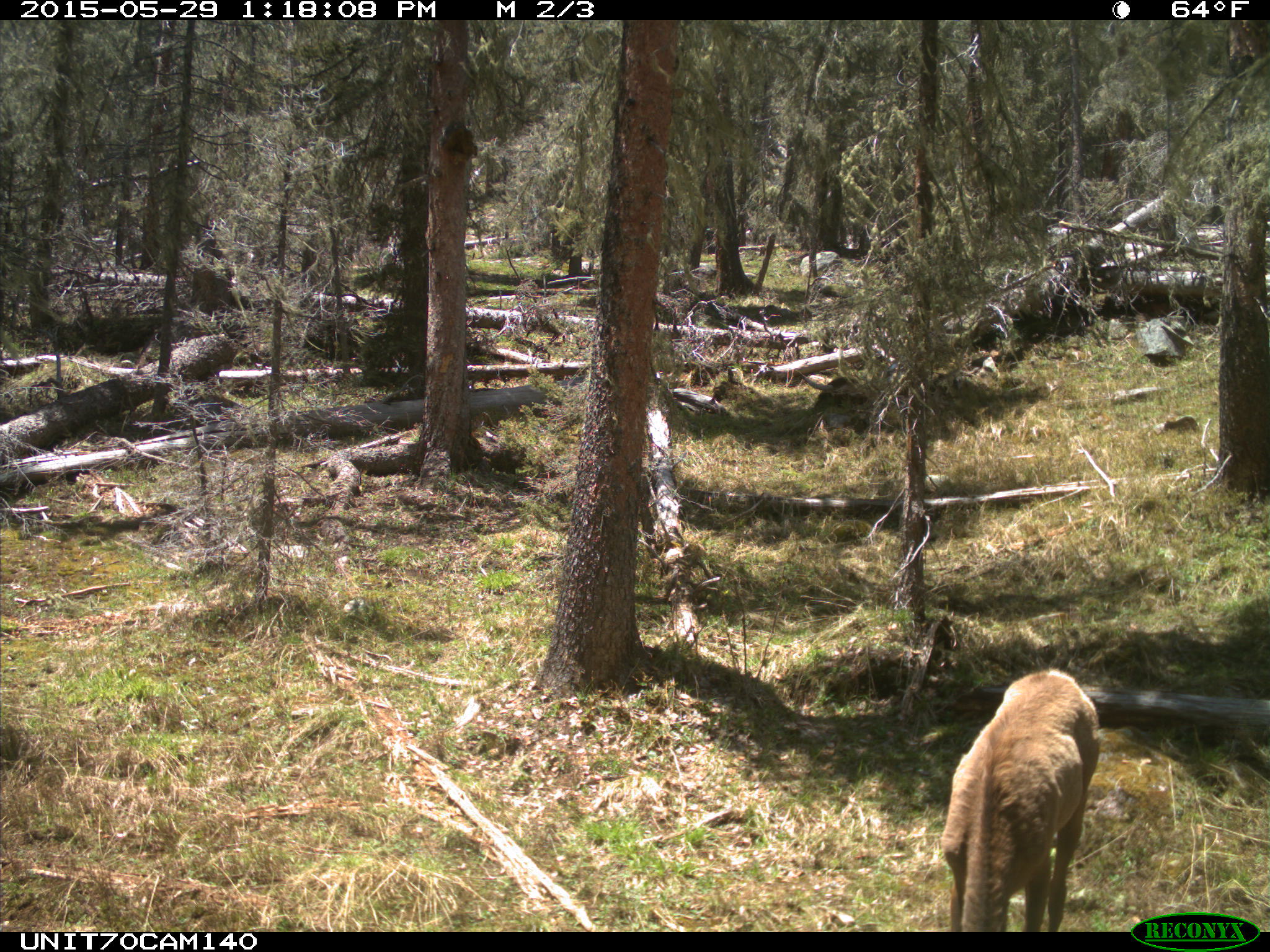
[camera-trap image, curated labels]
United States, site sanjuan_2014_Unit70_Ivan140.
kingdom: Animalia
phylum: Chordata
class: Mammalia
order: Artiodactyla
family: Cervidae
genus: Cervus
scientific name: Cervus elaphus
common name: red deer